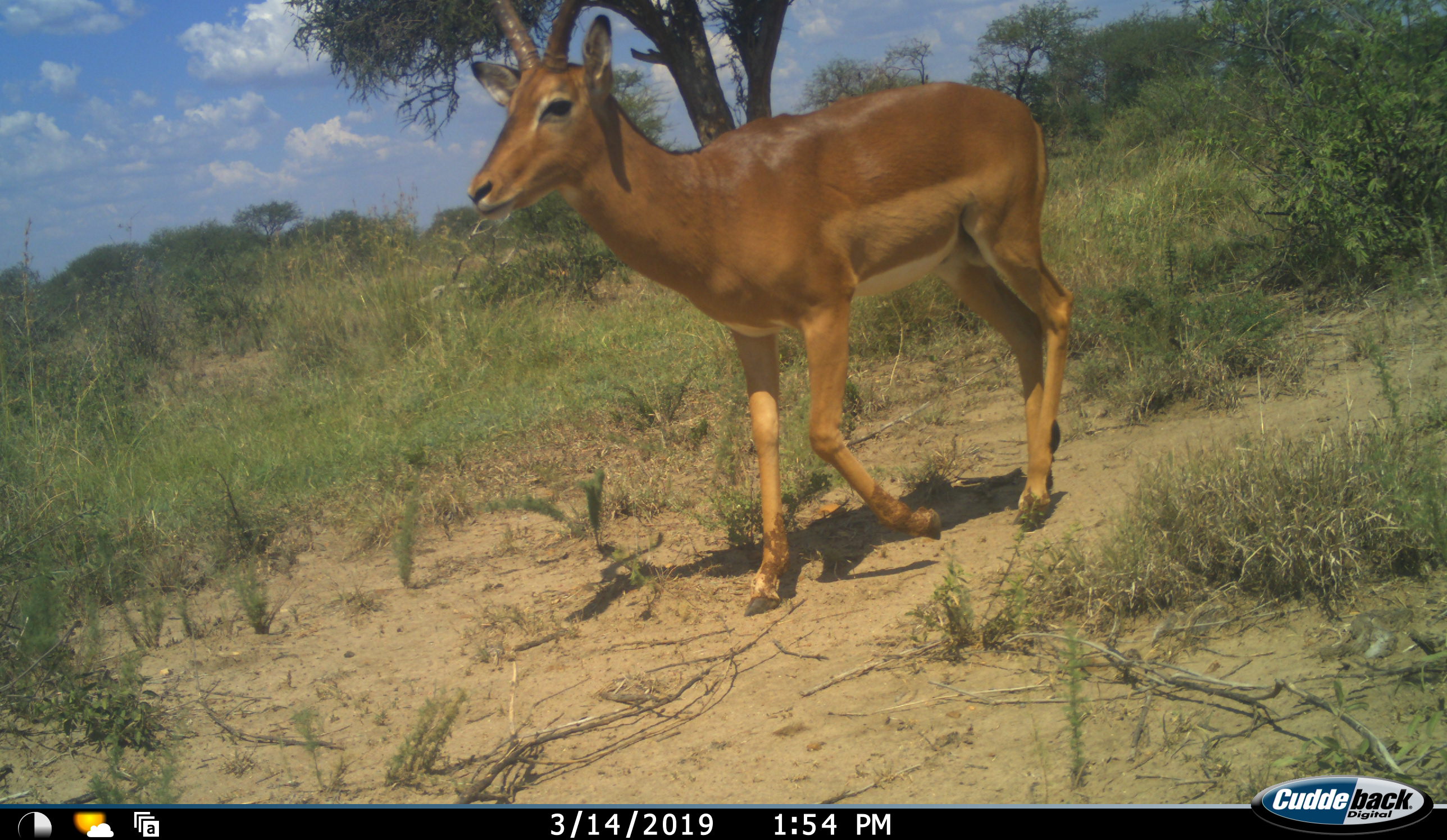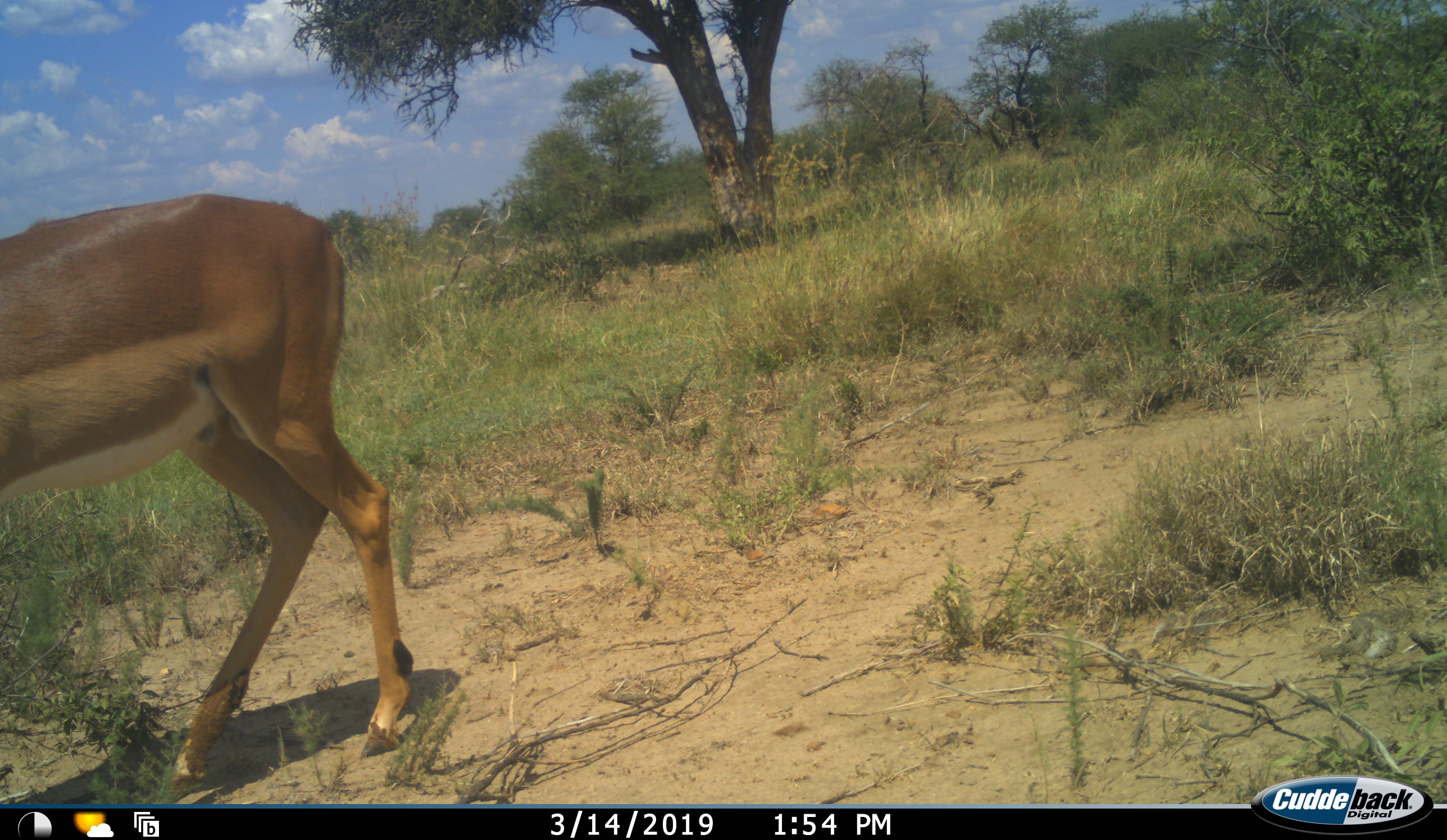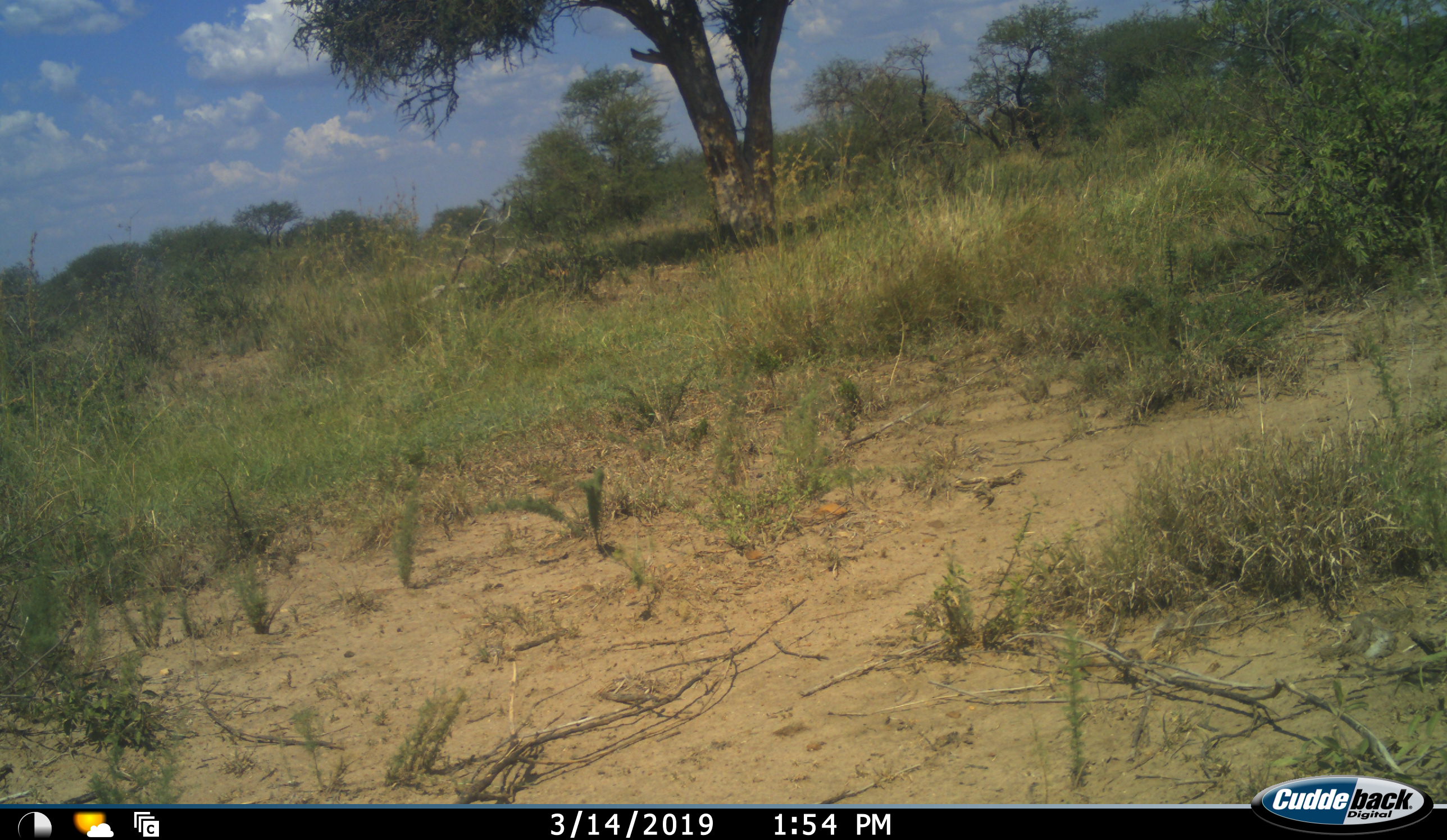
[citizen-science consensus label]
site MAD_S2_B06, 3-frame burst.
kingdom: Animalia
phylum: Chordata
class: Mammalia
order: Artiodactyla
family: Bovidae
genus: Aepyceros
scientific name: Aepyceros melampus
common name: impala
Impala (Aepyceros melampus), count 1. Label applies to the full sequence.